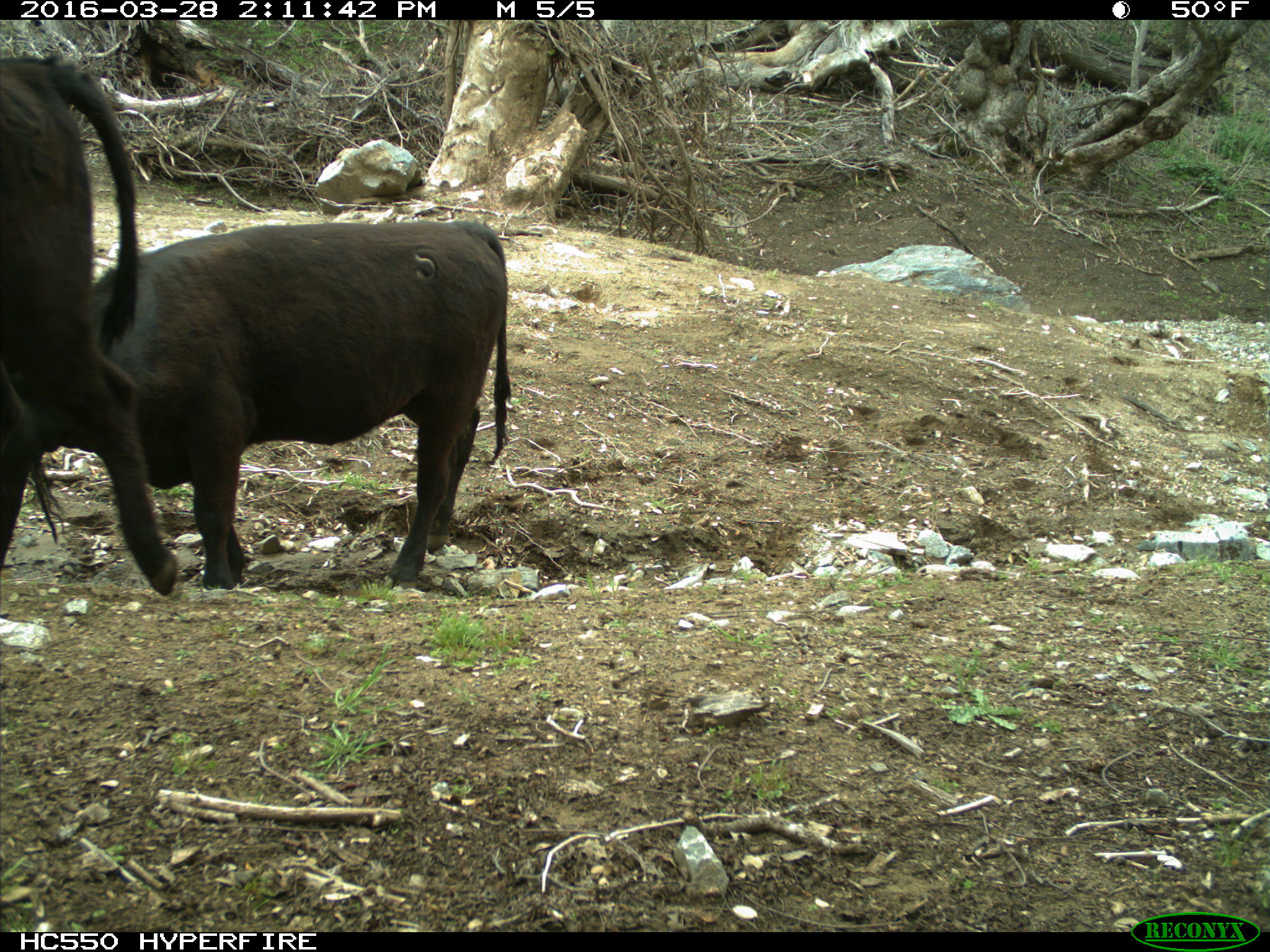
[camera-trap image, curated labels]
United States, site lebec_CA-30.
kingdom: Animalia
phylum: Chordata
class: Mammalia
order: Artiodactyla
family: Bovidae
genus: Bos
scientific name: Bos taurus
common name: domestic cow